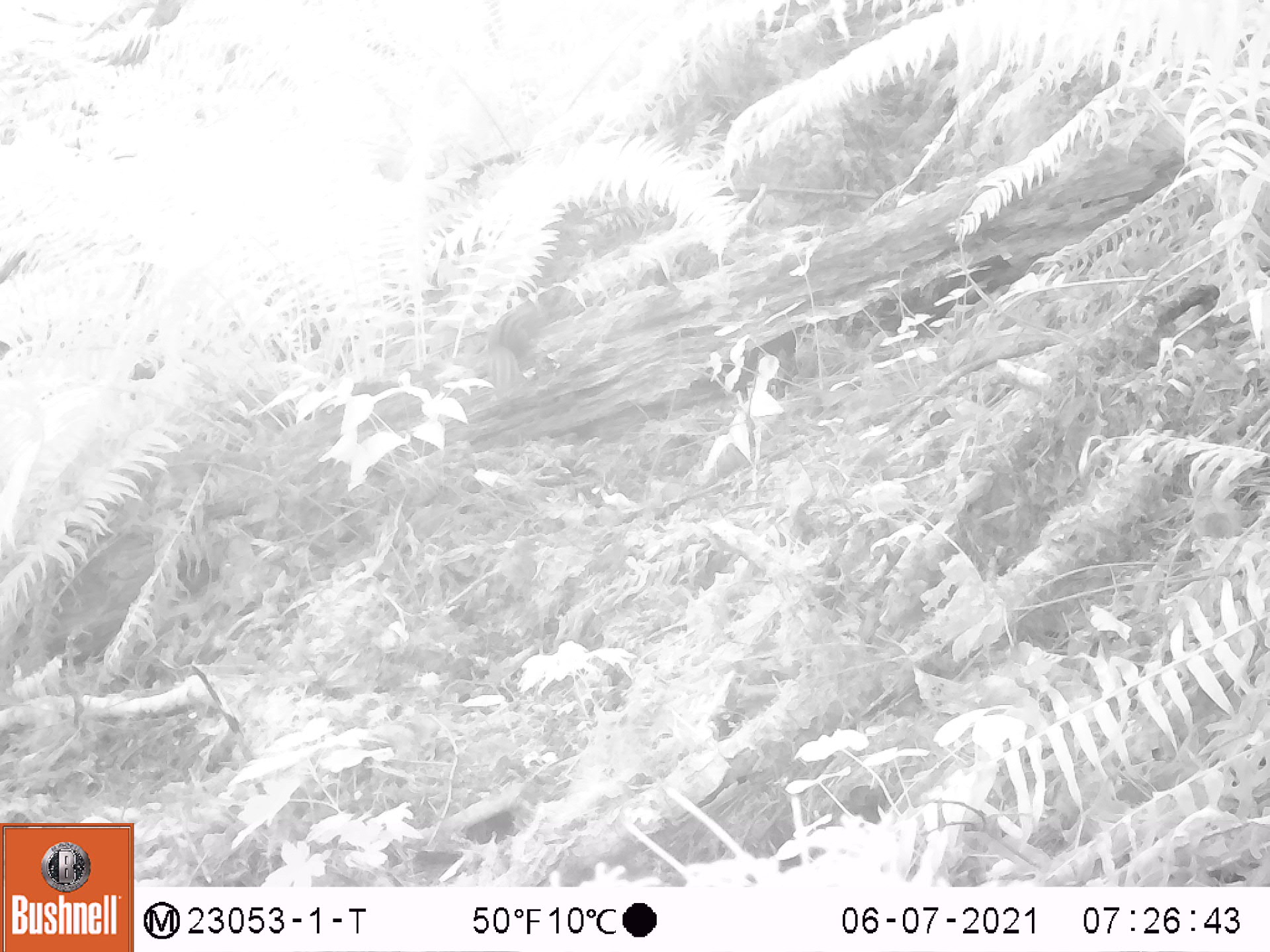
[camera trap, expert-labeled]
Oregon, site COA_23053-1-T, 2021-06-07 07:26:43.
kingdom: Animalia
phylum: Chordata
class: Mammalia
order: Rodentia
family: Sciuridae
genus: Neotamias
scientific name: Neotamias townsendii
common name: townsend's chipmunk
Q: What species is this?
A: Townsend's chipmunk (Neotamias townsendii).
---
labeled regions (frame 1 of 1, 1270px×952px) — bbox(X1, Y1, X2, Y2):
townsend's chipmunk: bbox(486, 283, 571, 409)